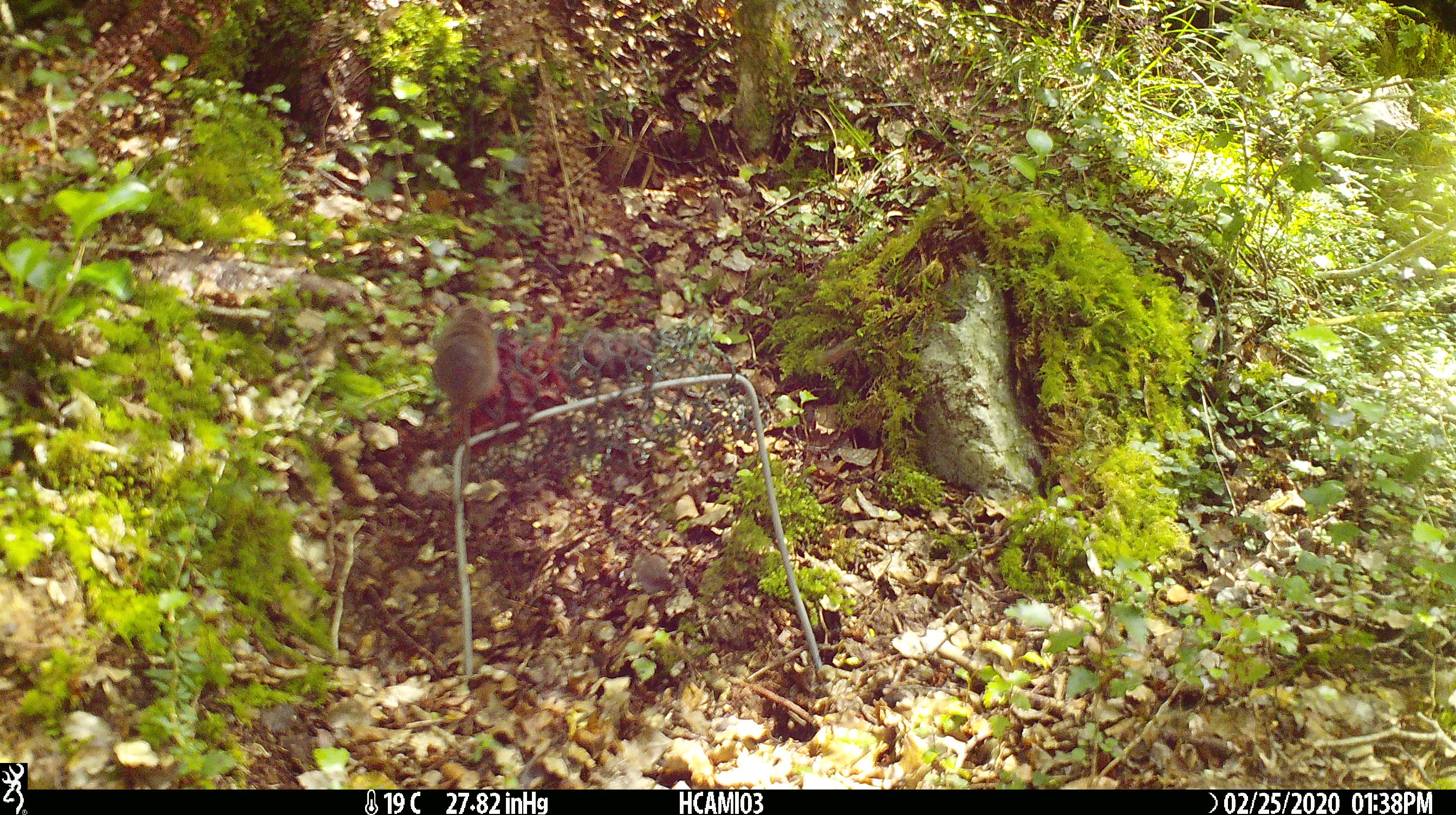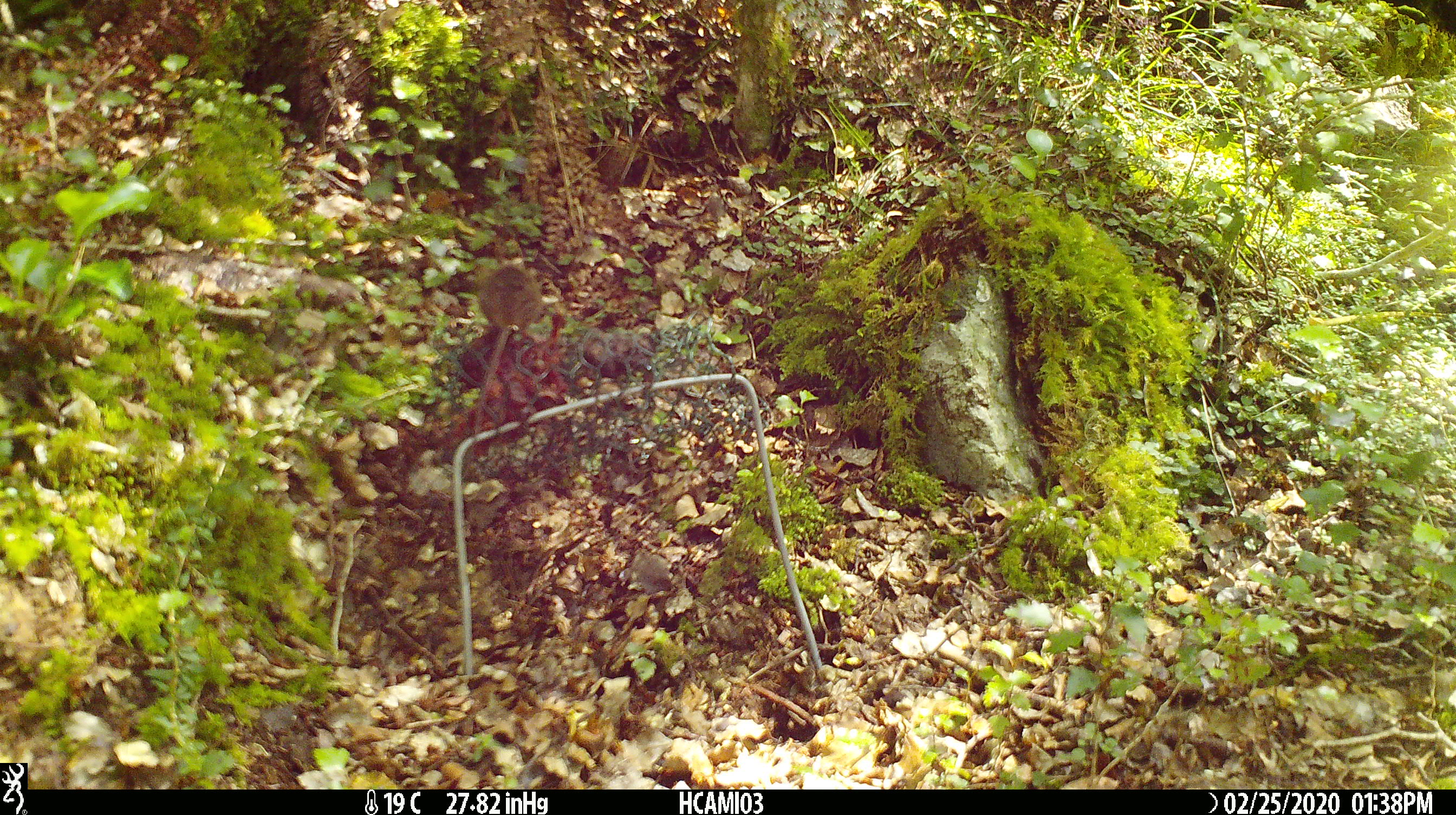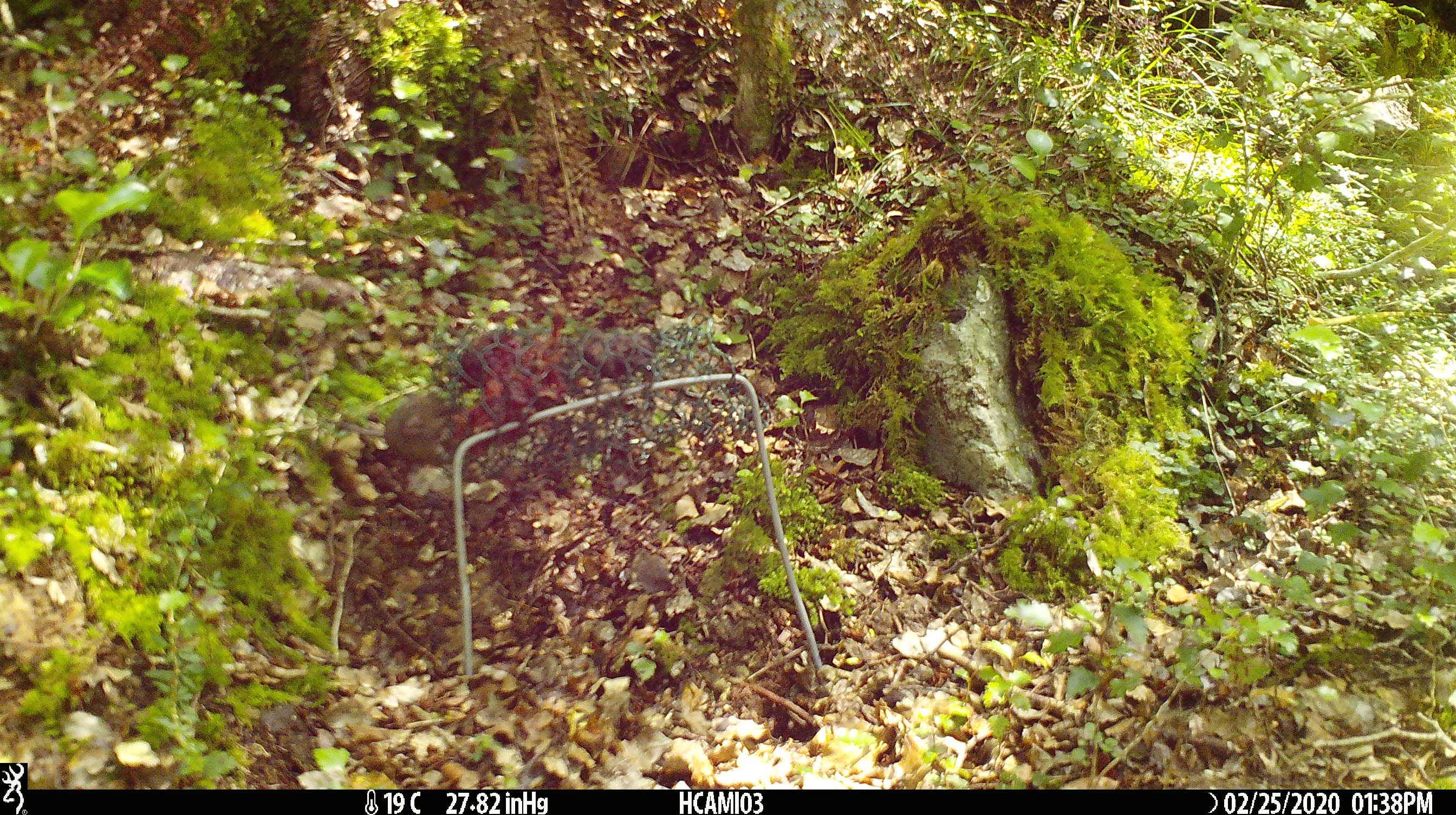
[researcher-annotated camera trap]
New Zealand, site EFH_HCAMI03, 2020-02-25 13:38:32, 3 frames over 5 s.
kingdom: Animalia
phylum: Chordata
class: Mammalia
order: Rodentia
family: Muridae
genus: Mus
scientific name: Mus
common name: mouse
Mouse (Mus).